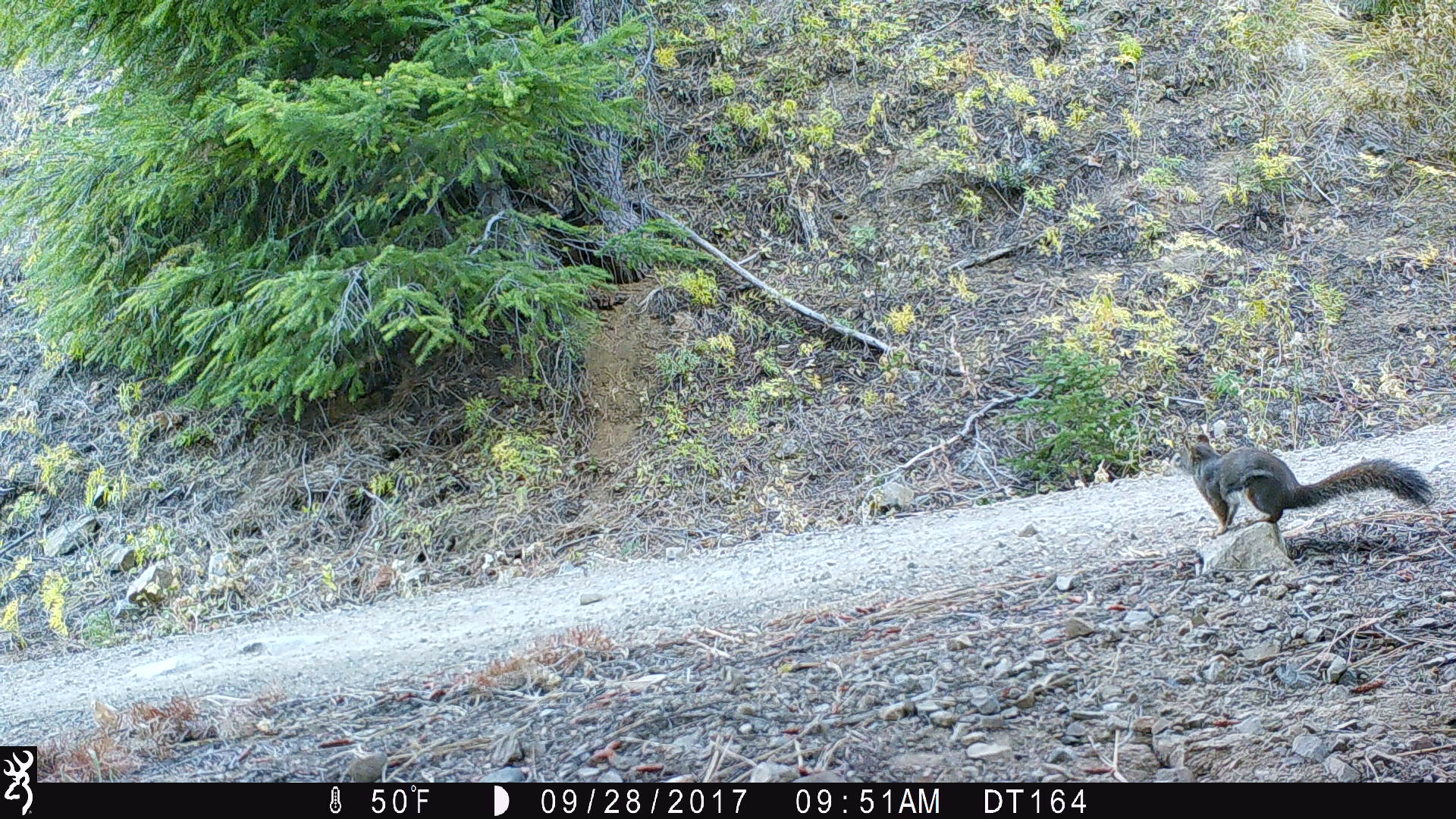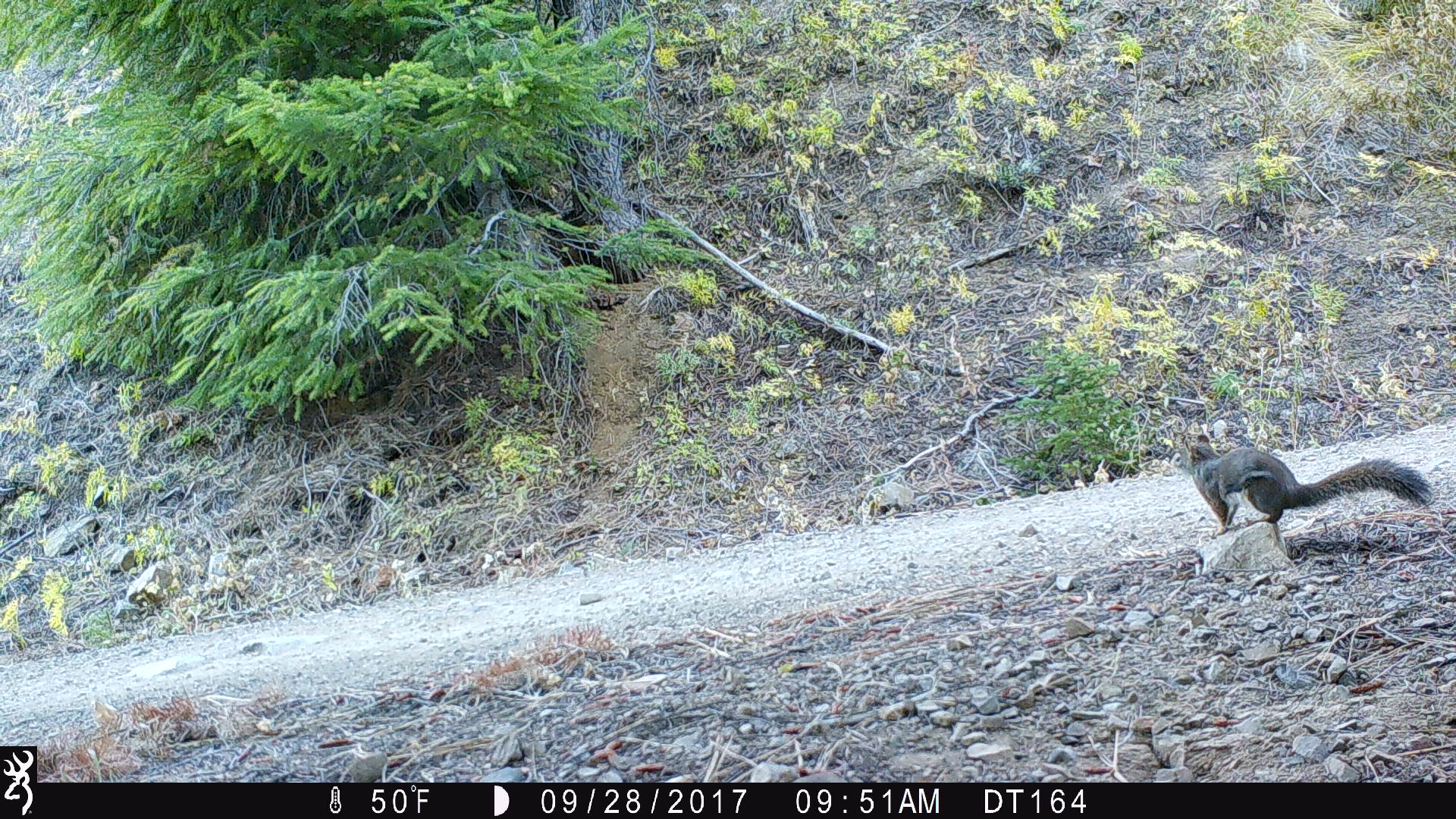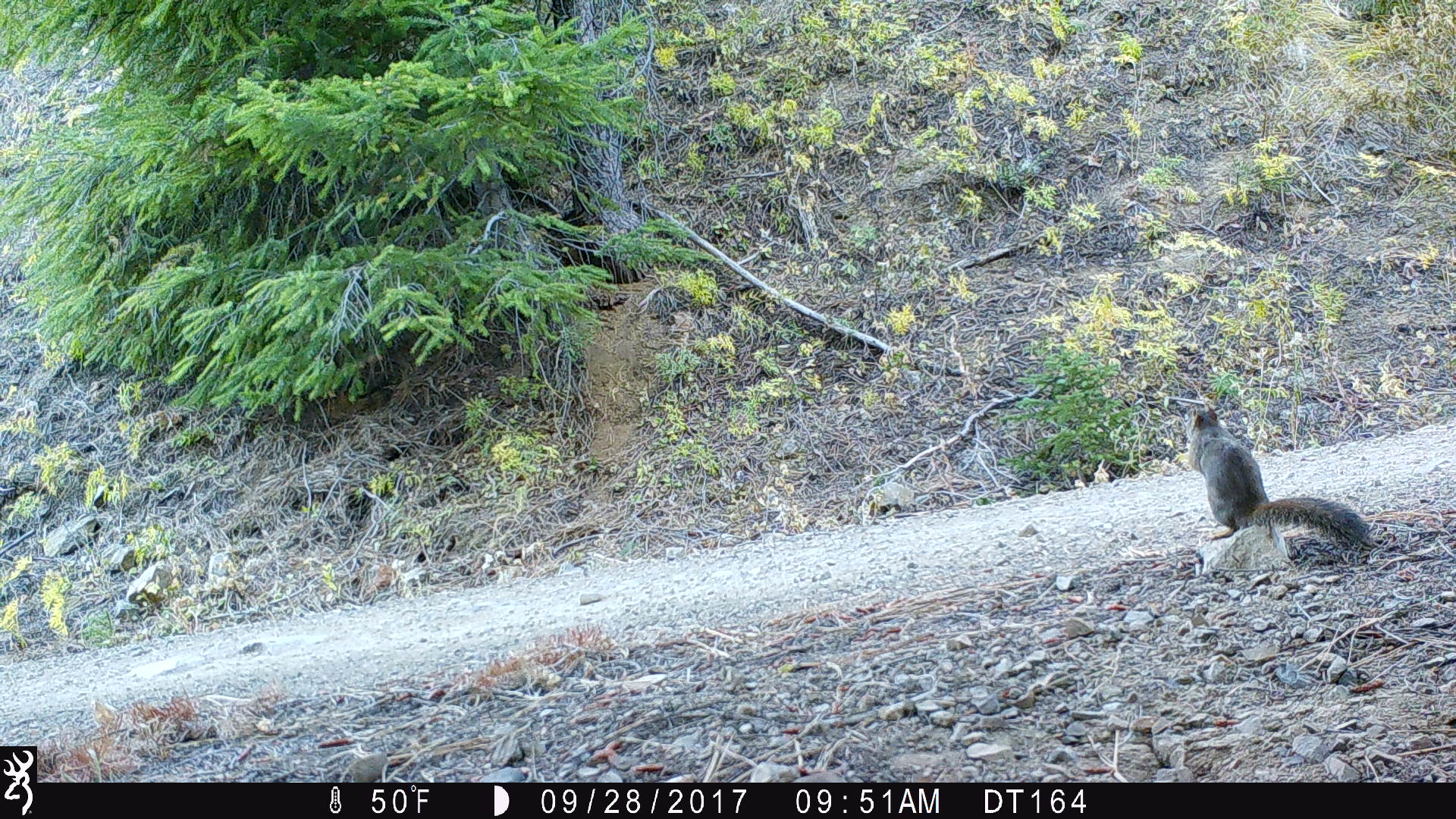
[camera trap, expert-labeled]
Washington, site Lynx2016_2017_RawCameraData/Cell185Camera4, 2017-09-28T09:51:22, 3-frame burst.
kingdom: Animalia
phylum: Chordata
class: Mammalia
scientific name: Mammalia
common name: small mammal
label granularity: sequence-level